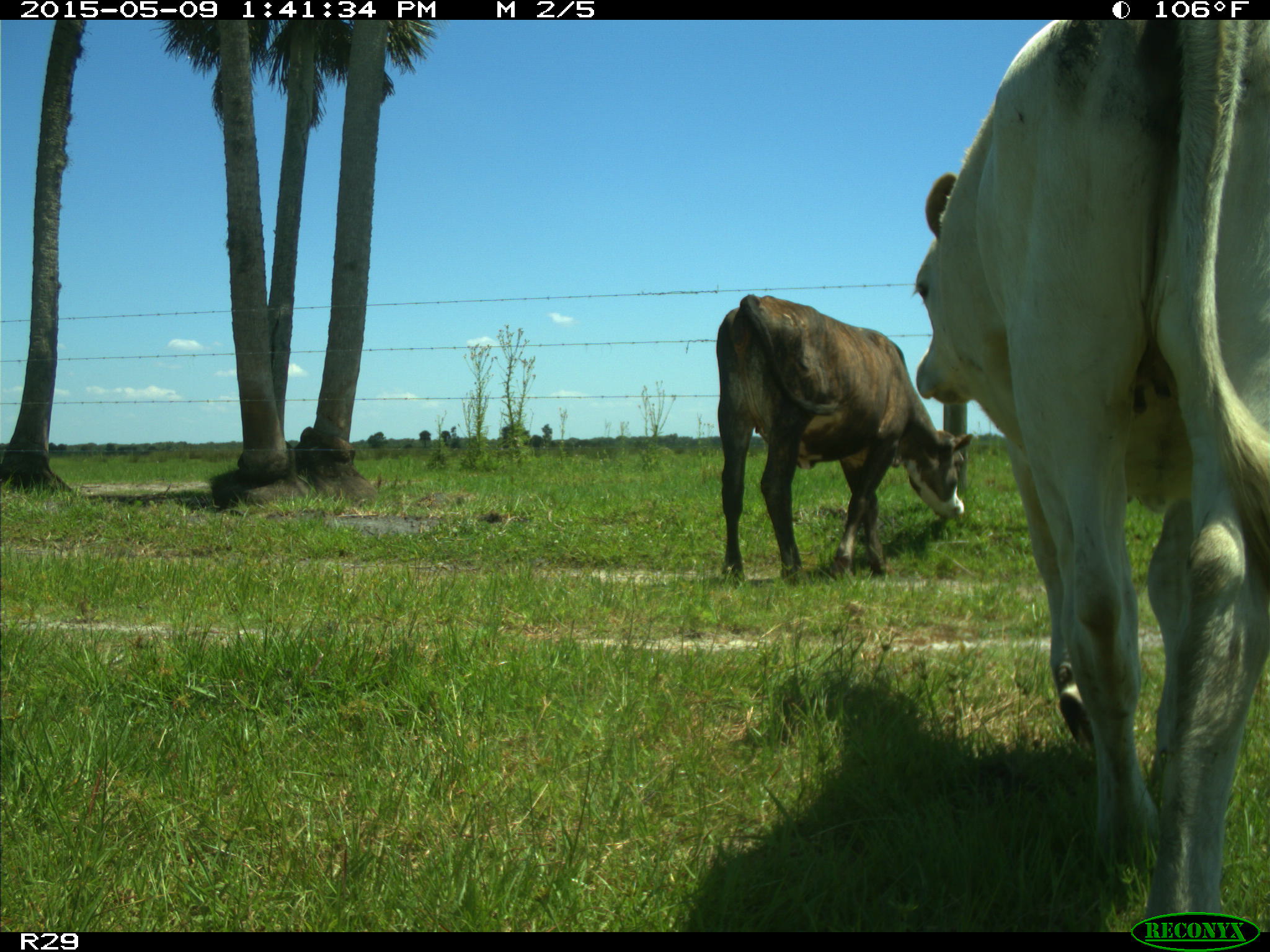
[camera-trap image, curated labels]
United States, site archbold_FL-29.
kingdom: Animalia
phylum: Chordata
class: Mammalia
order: Artiodactyla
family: Bovidae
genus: Bos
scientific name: Bos taurus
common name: domestic cow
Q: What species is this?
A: Bos taurus (domestic cow).